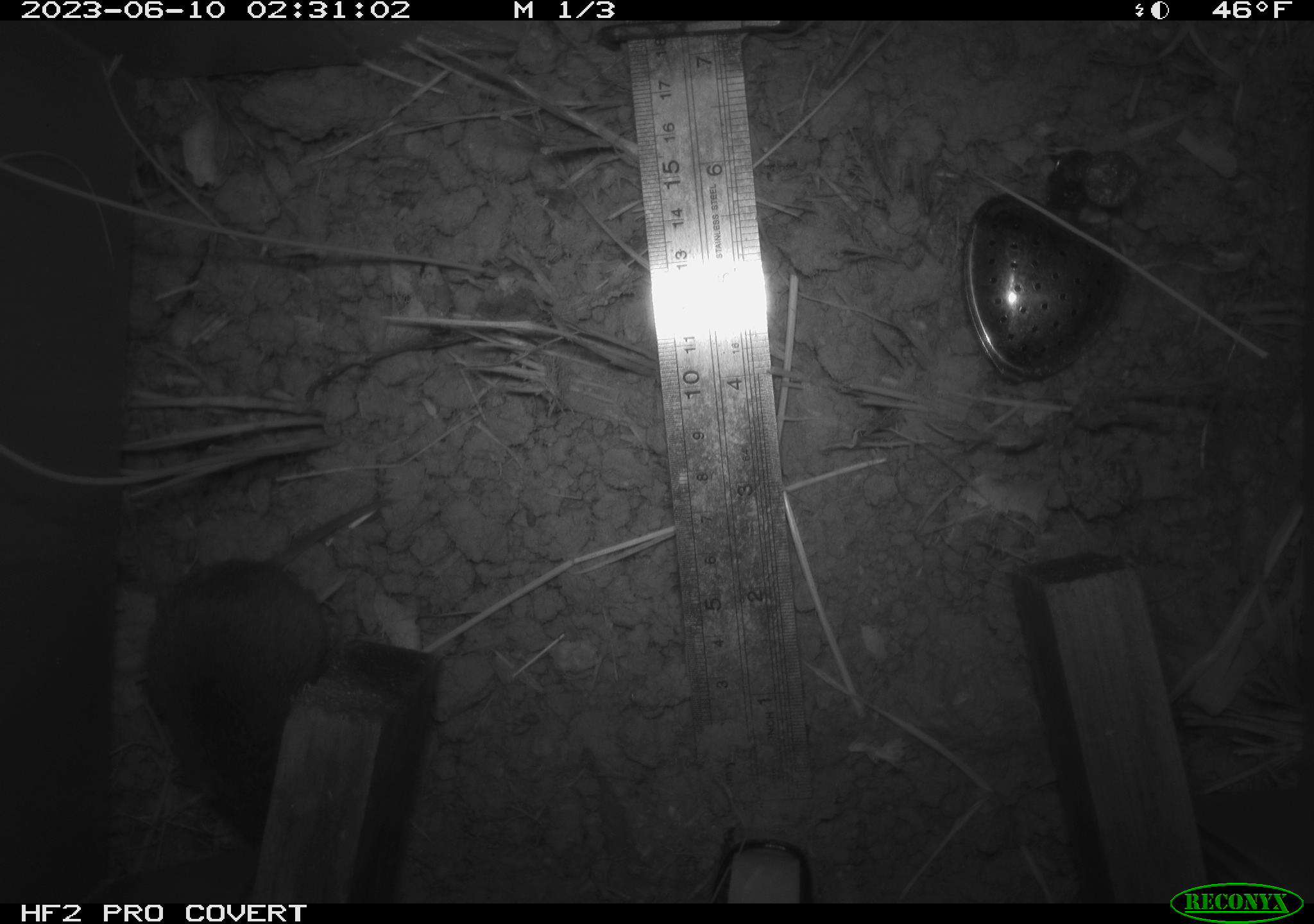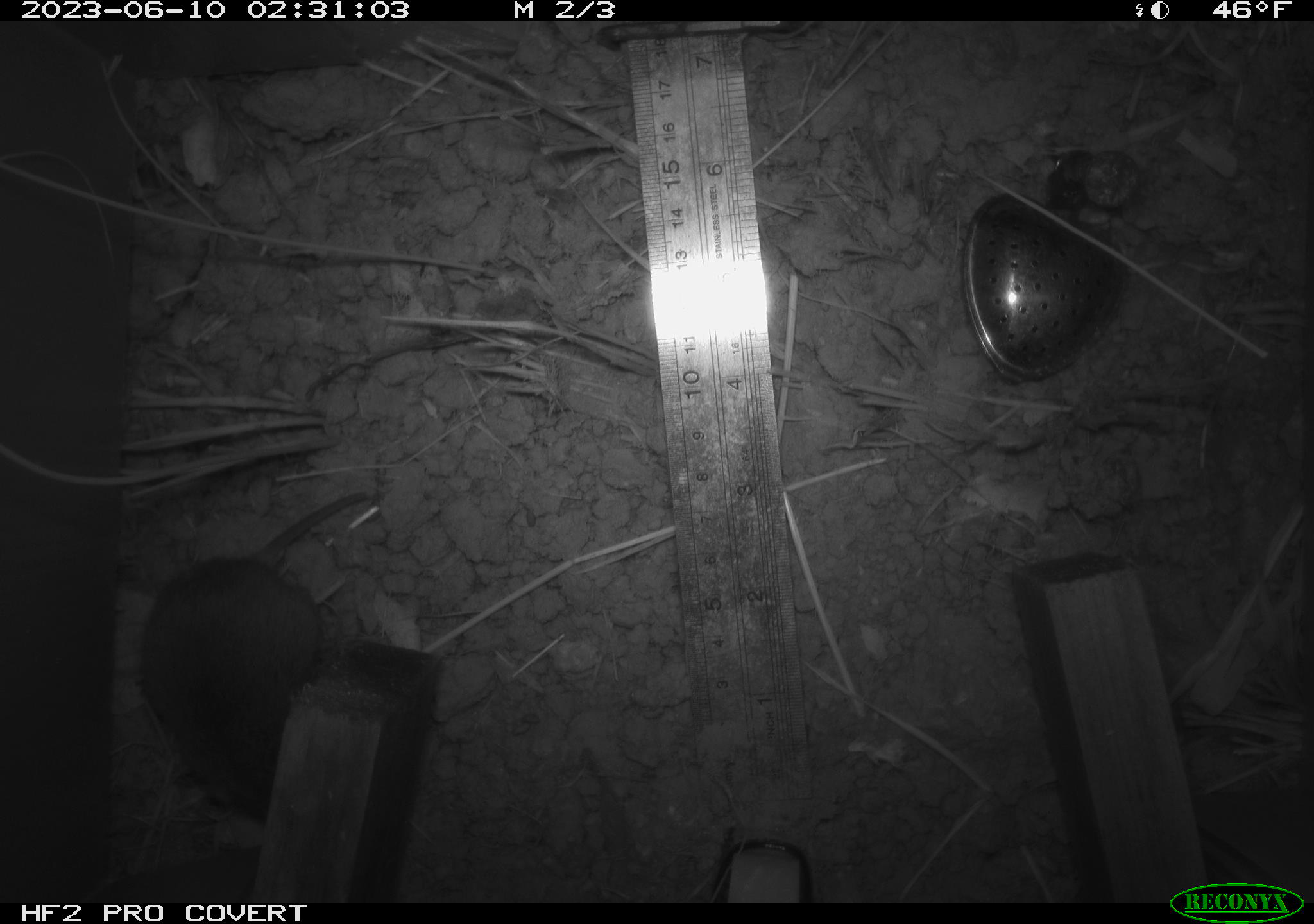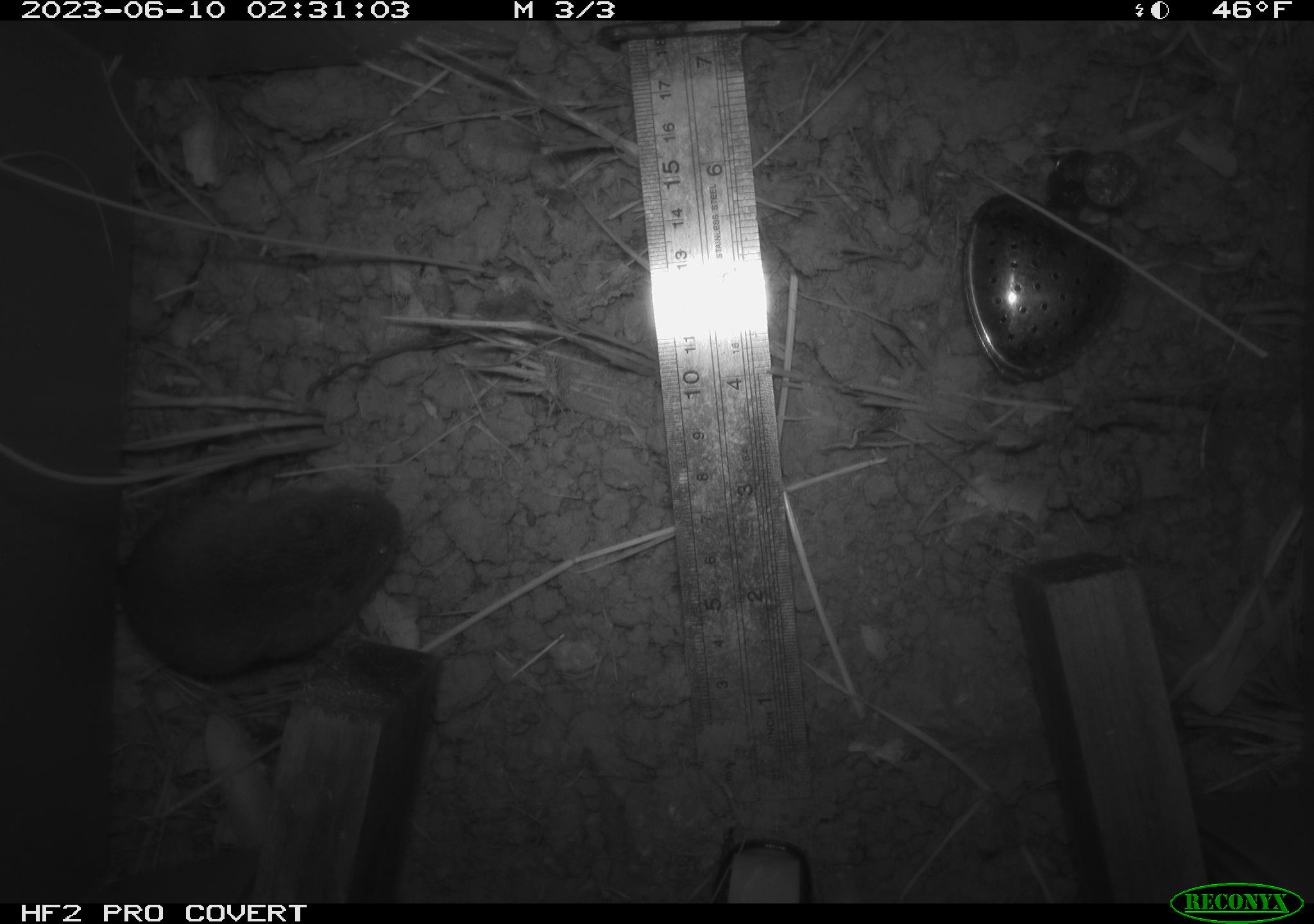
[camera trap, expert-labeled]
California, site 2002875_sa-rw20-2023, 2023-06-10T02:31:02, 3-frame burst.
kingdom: Animalia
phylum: Chordata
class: Mammalia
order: Rodentia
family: Cricetidae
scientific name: Arvicolinae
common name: voles, lemmings, and muskrats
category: arvicolinae subfamily